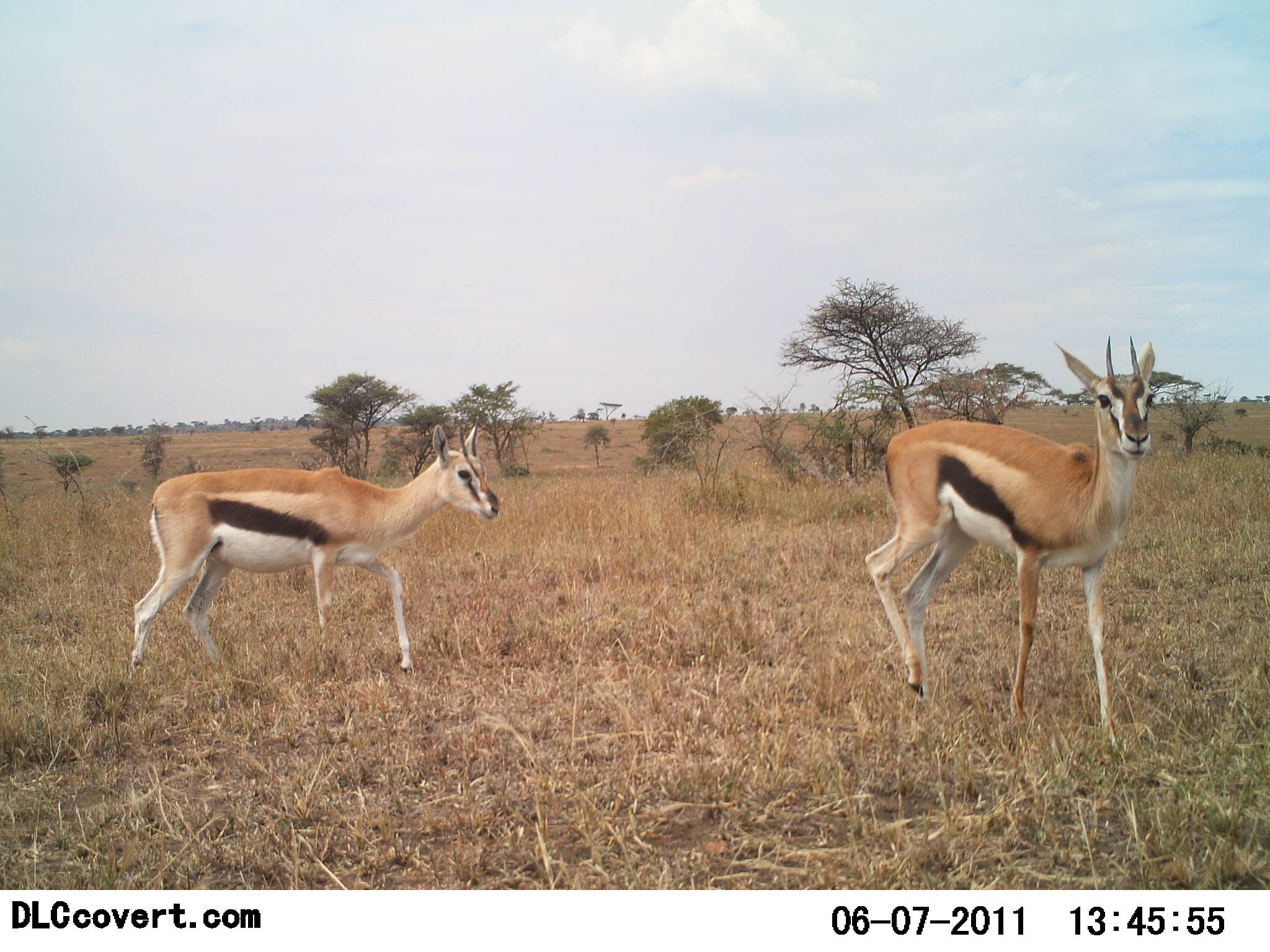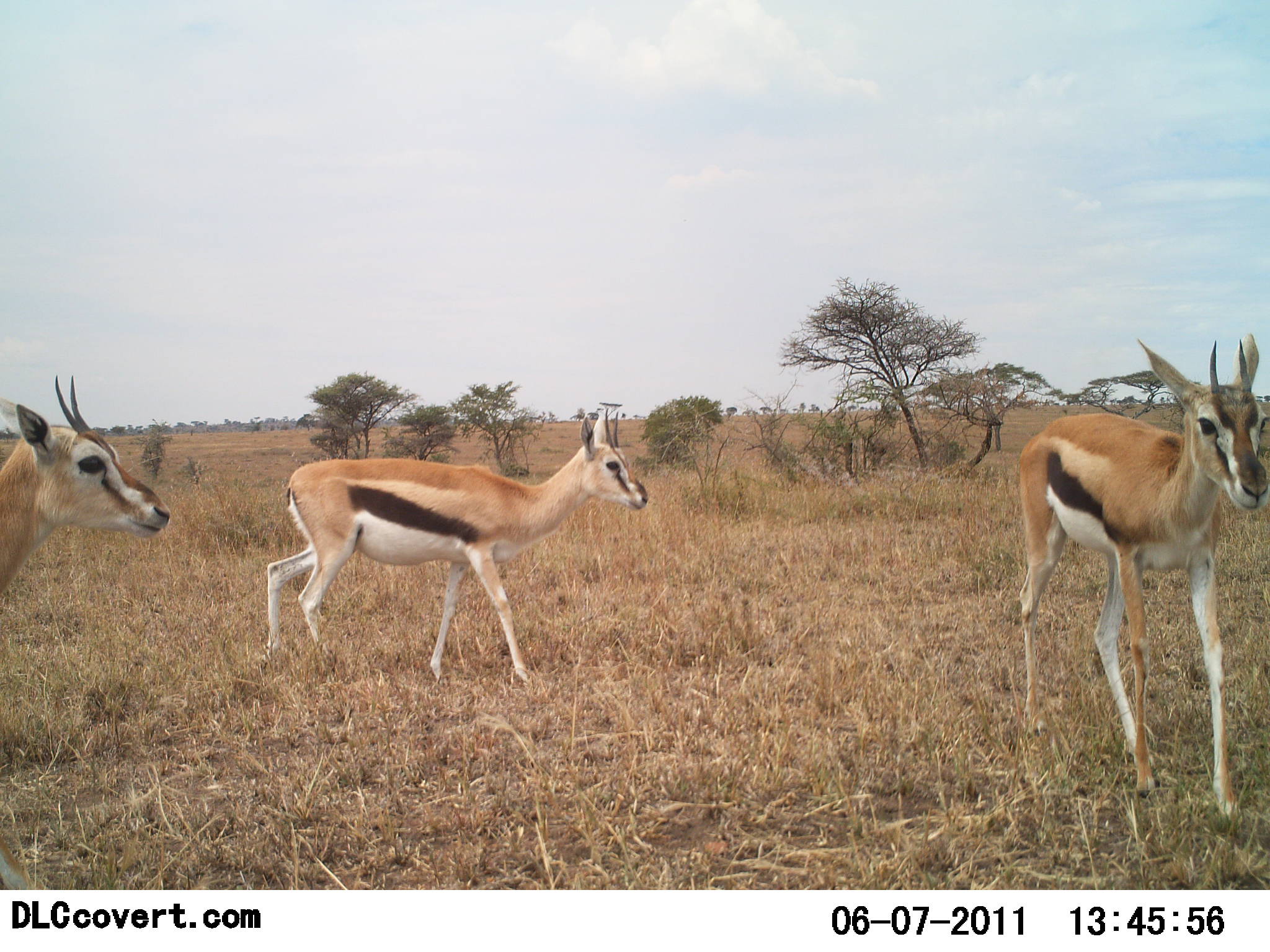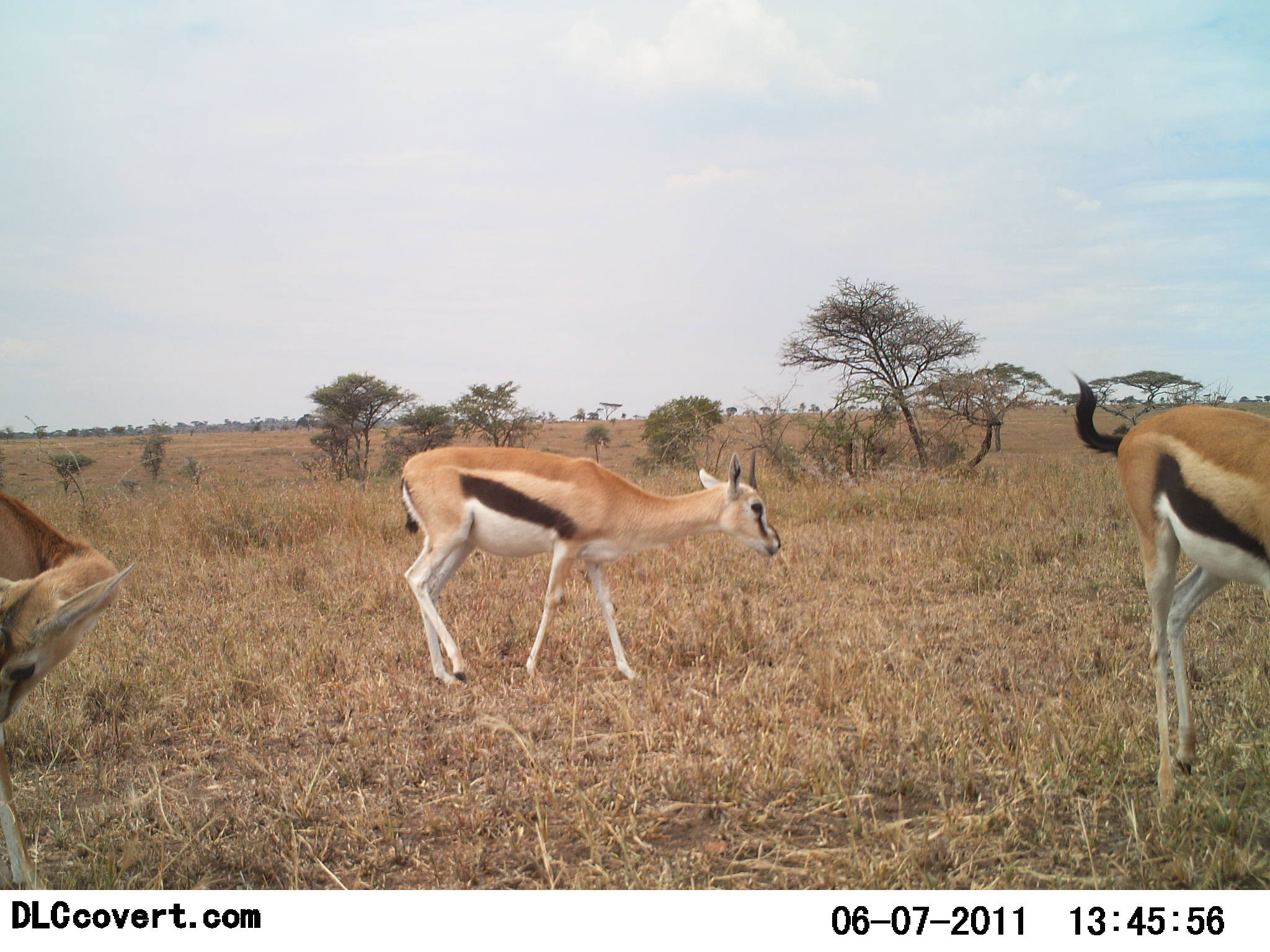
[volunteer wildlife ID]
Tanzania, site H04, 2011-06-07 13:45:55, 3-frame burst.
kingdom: Animalia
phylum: Chordata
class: Mammalia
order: Artiodactyla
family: Bovidae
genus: Eudorcas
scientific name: Eudorcas thomsonii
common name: thomson's gazelle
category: gazellethomsons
Gazellethomsons (thomson's gazelle) (Eudorcas thomsonii), count 3. Behavior (volunteer vote fractions): standing 36%, resting 0%, moving 91%, interacting 0%. Young present (vote fraction): 0%. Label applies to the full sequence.